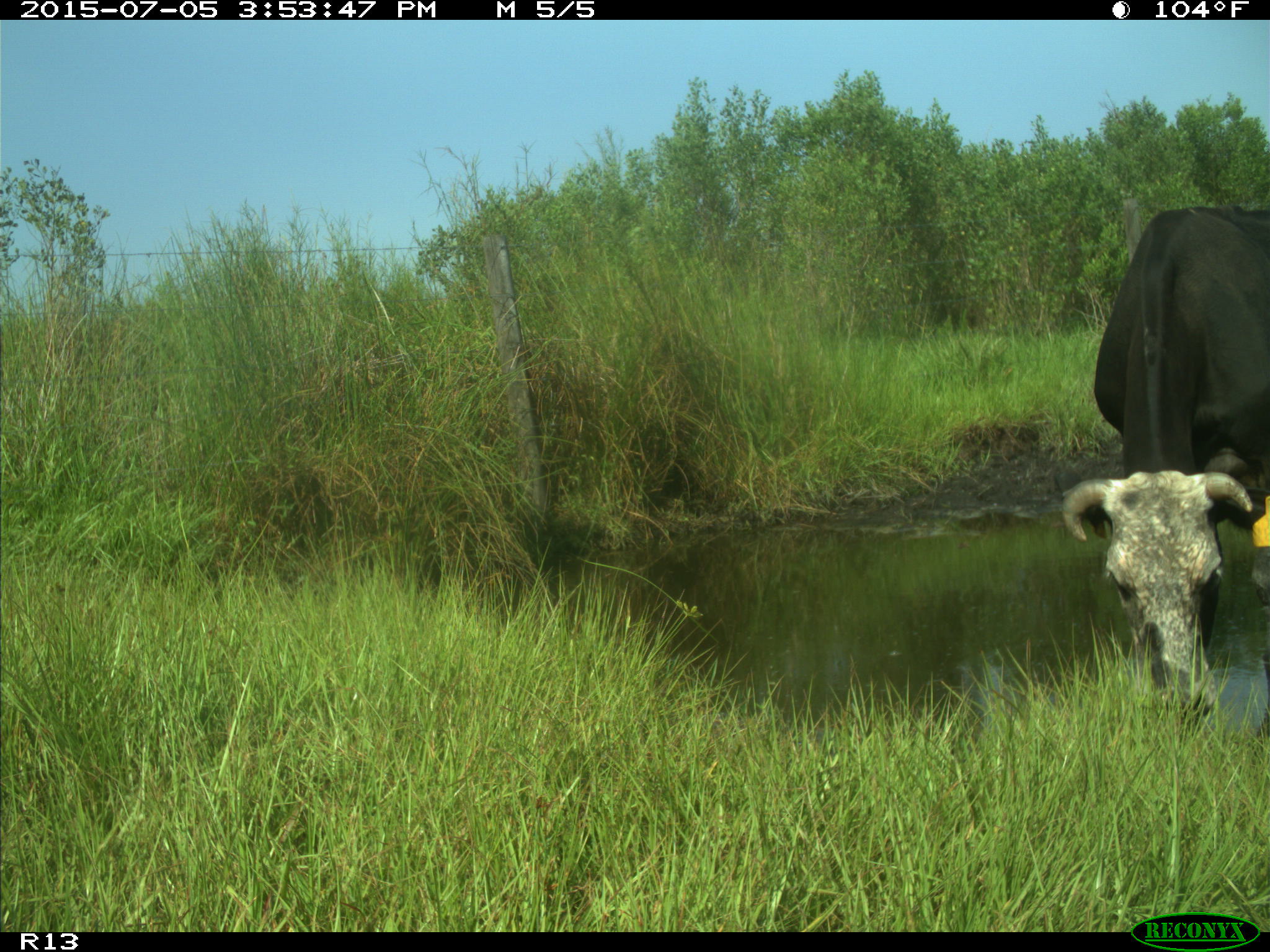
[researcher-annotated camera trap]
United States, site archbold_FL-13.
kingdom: Animalia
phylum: Chordata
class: Mammalia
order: Artiodactyla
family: Bovidae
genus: Bos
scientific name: Bos taurus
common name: domestic cow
Bos taurus (domestic cow).